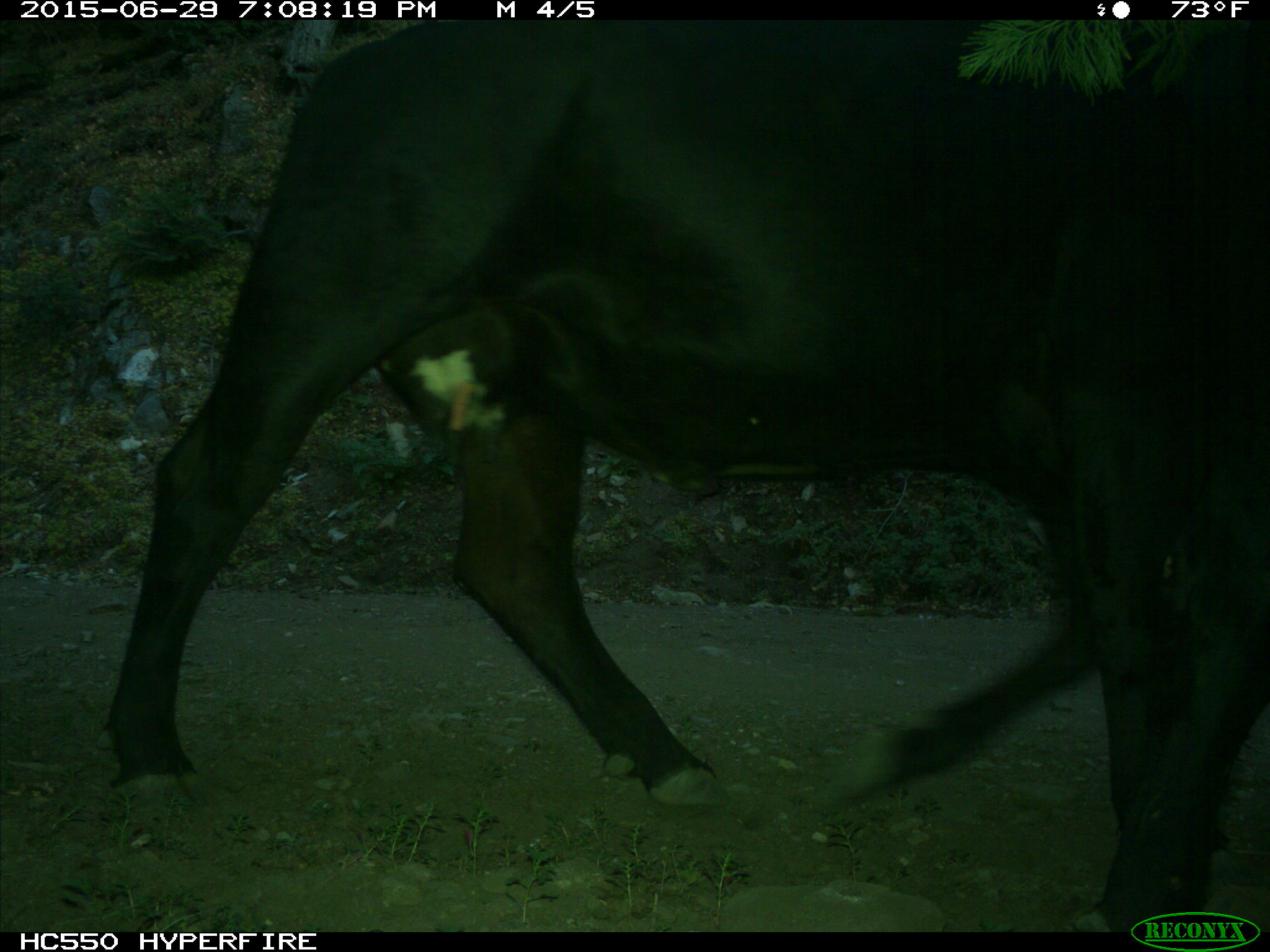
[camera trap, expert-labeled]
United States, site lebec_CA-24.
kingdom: Animalia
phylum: Chordata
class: Mammalia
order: Artiodactyla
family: Bovidae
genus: Bos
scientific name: Bos taurus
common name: domestic cow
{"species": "Bos taurus (domestic cow)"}